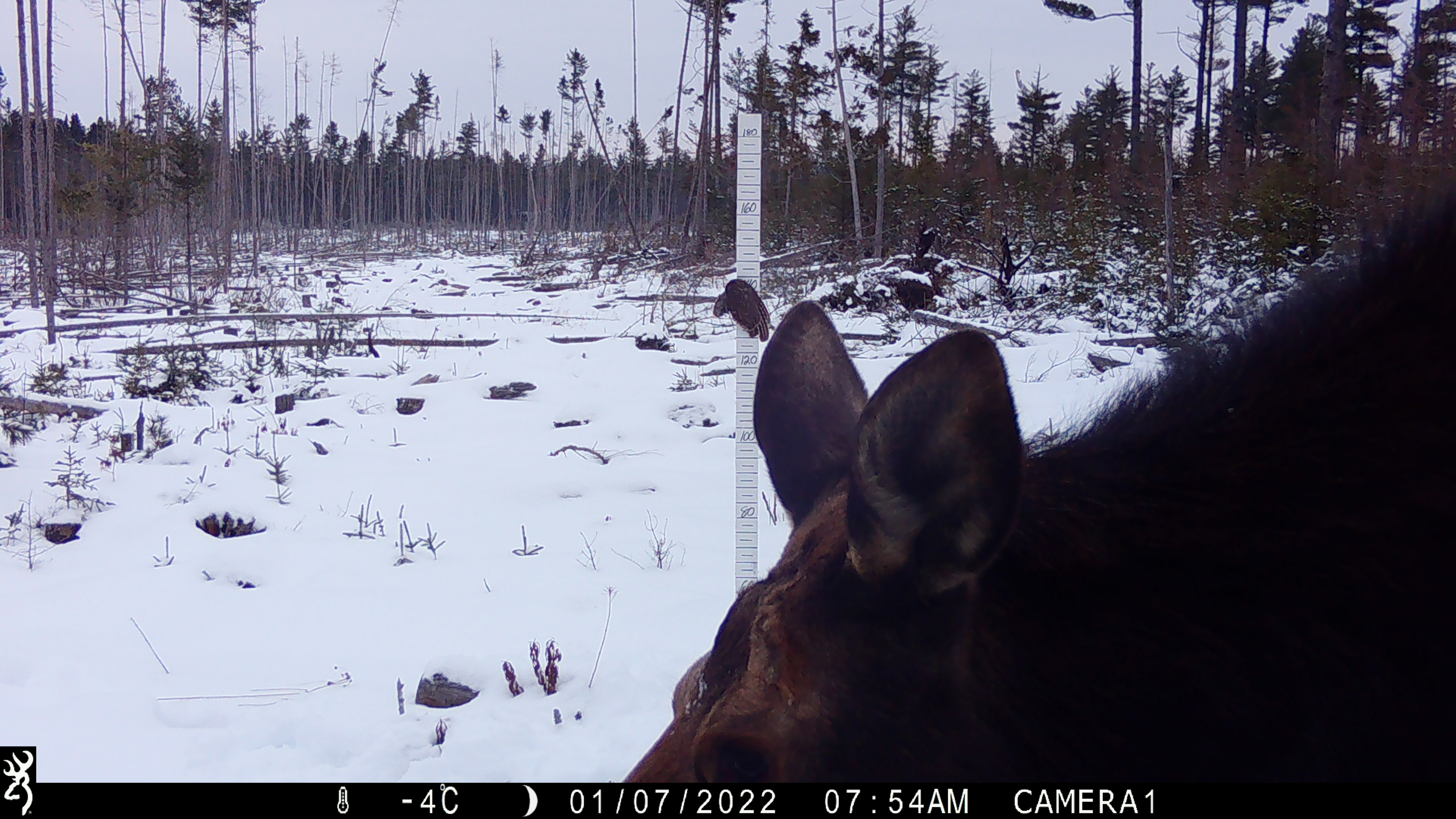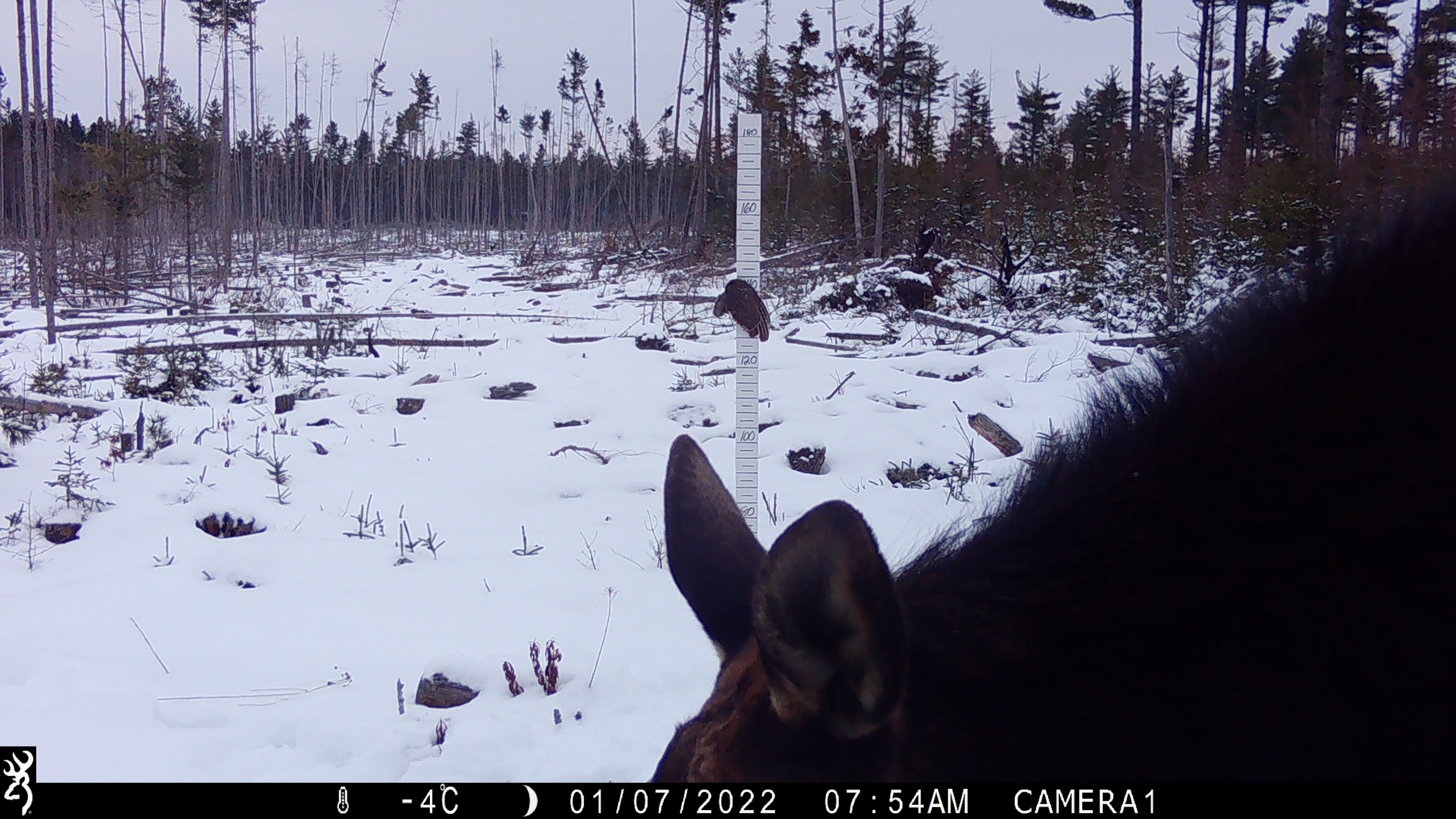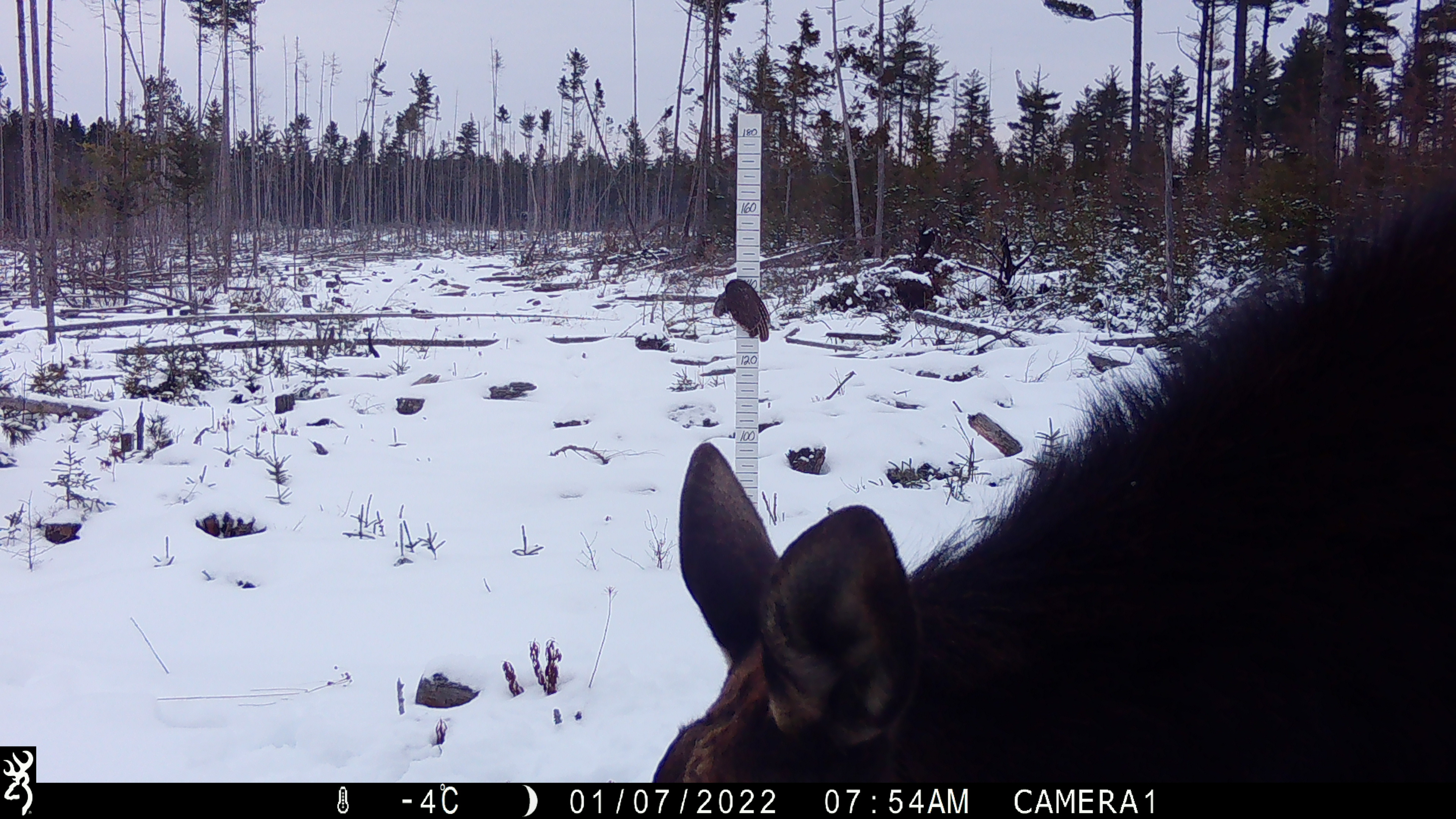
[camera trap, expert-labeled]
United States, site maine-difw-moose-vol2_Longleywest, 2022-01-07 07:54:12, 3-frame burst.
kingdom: Animalia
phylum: Chordata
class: Mammalia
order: Artiodactyla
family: Cervidae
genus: Alces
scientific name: Alces alces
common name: moose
Moose (Alces alces).